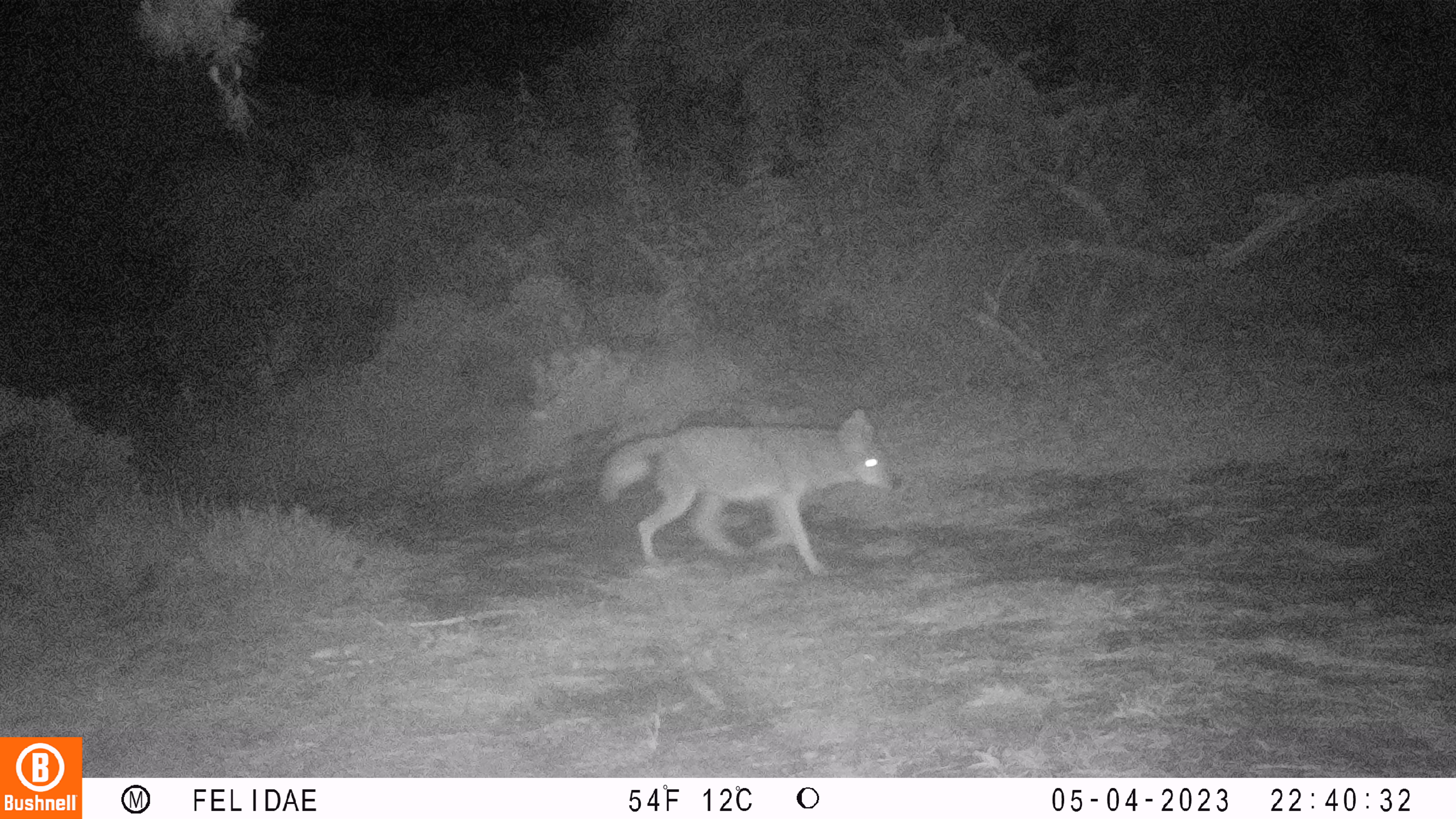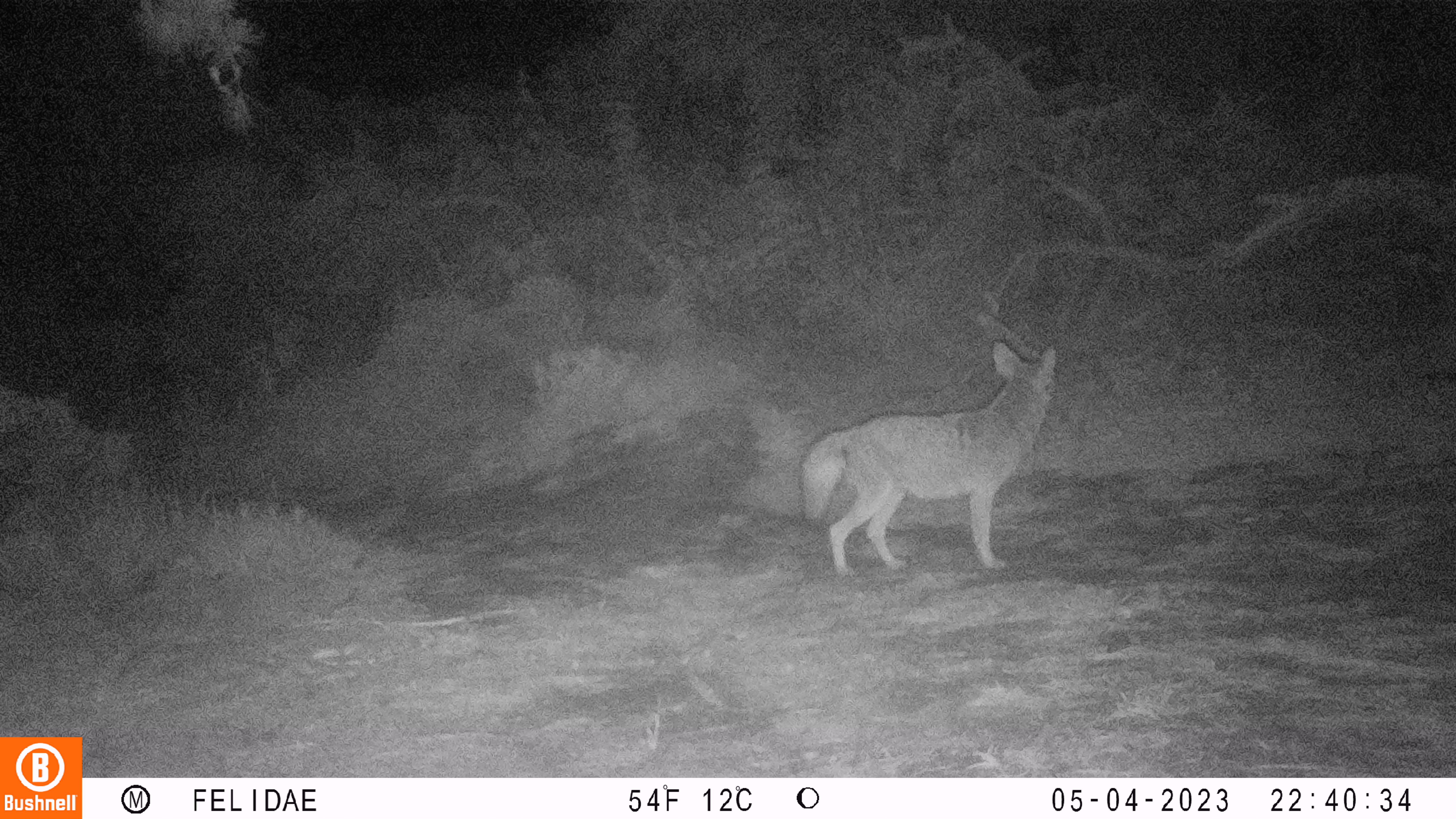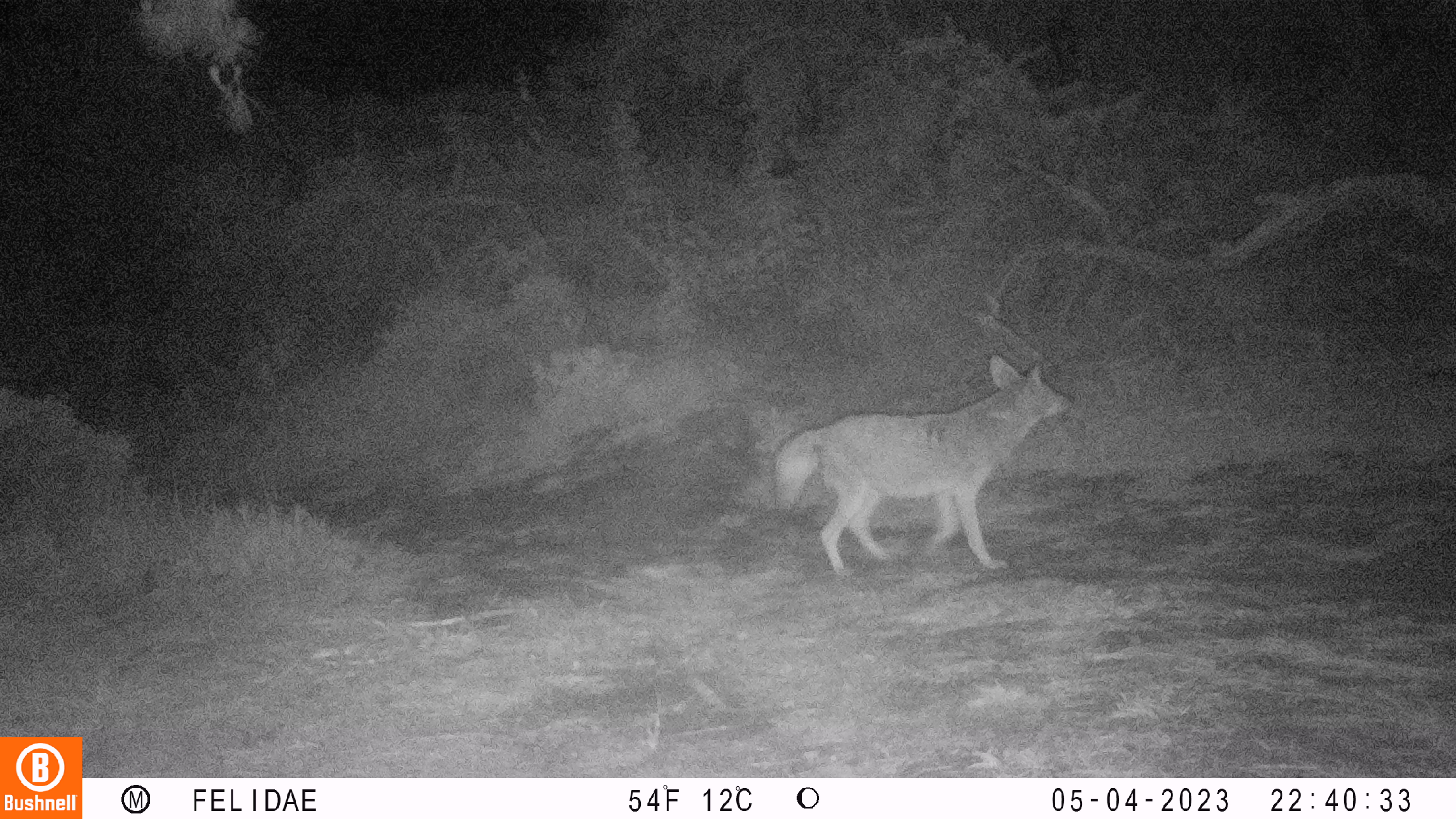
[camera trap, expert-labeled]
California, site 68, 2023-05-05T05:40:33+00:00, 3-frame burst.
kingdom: Animalia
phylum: Chordata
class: Mammalia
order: Carnivora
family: Canidae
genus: Canis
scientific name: Canis latrans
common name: coyote